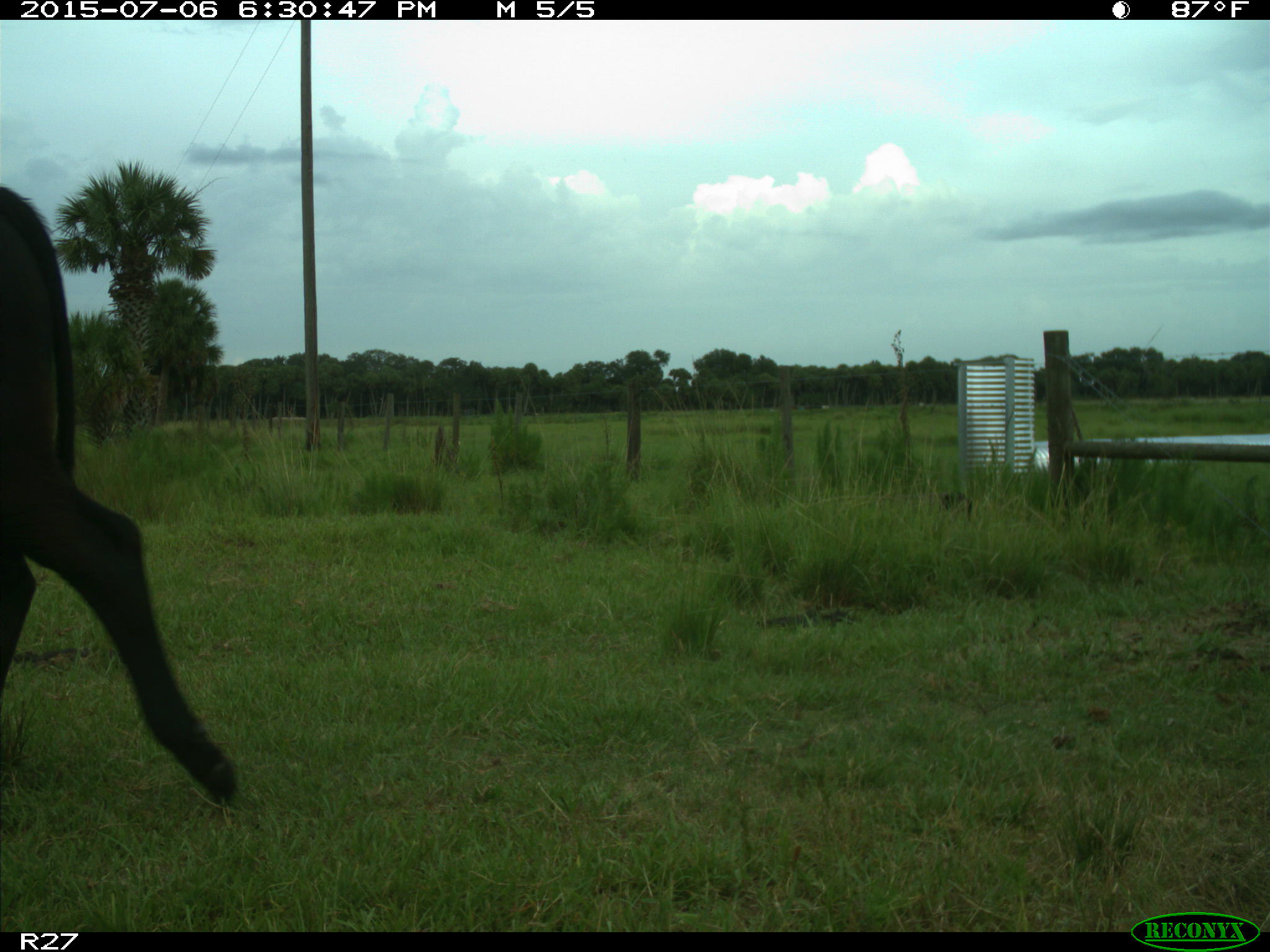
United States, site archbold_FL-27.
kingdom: Animalia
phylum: Chordata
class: Mammalia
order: Artiodactyla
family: Bovidae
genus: Bos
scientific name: Bos taurus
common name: domestic cow